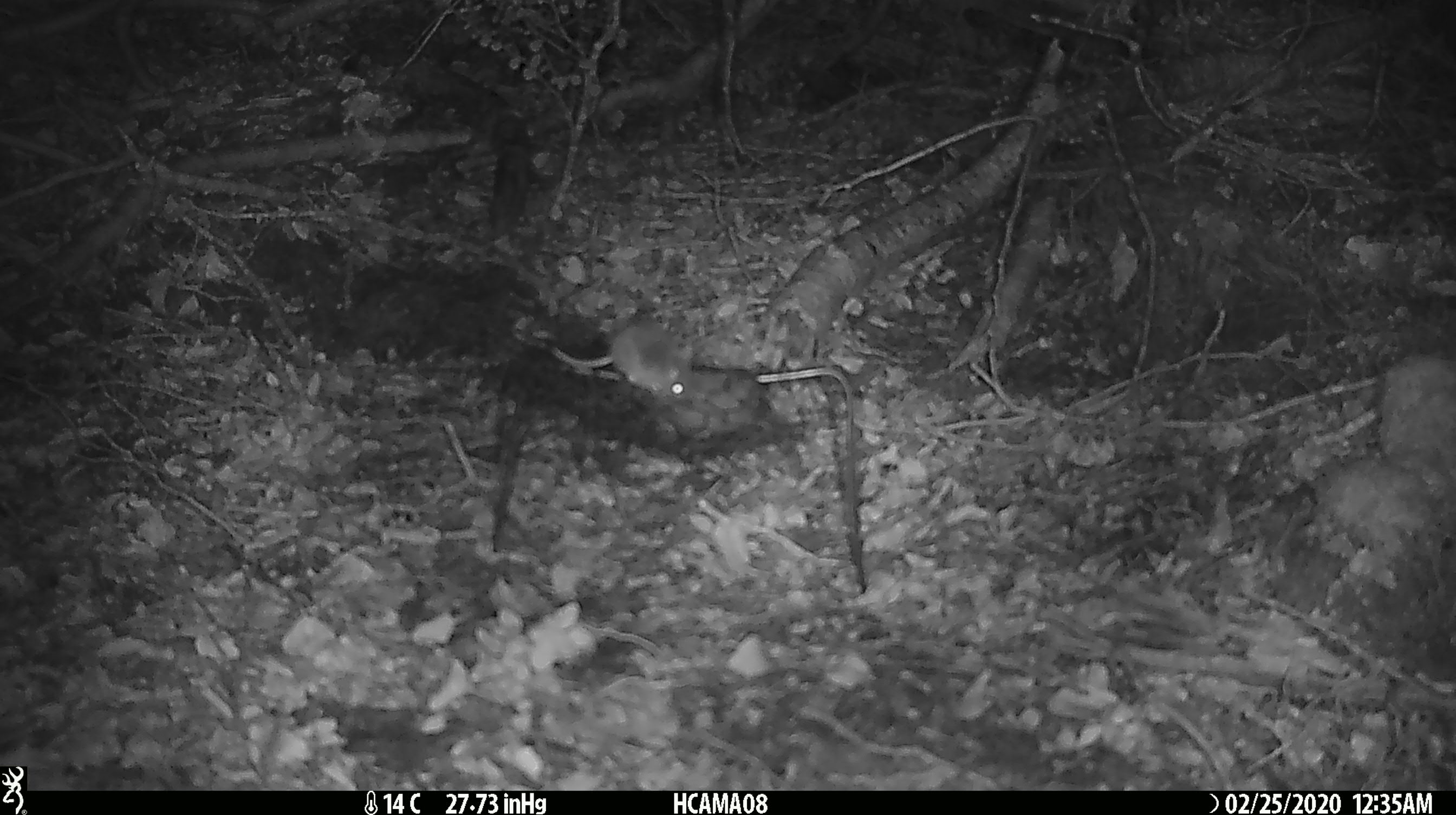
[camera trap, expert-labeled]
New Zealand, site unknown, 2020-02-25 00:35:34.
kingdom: Animalia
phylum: Chordata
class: Mammalia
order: Rodentia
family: Muridae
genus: Mus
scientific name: Mus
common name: mouse